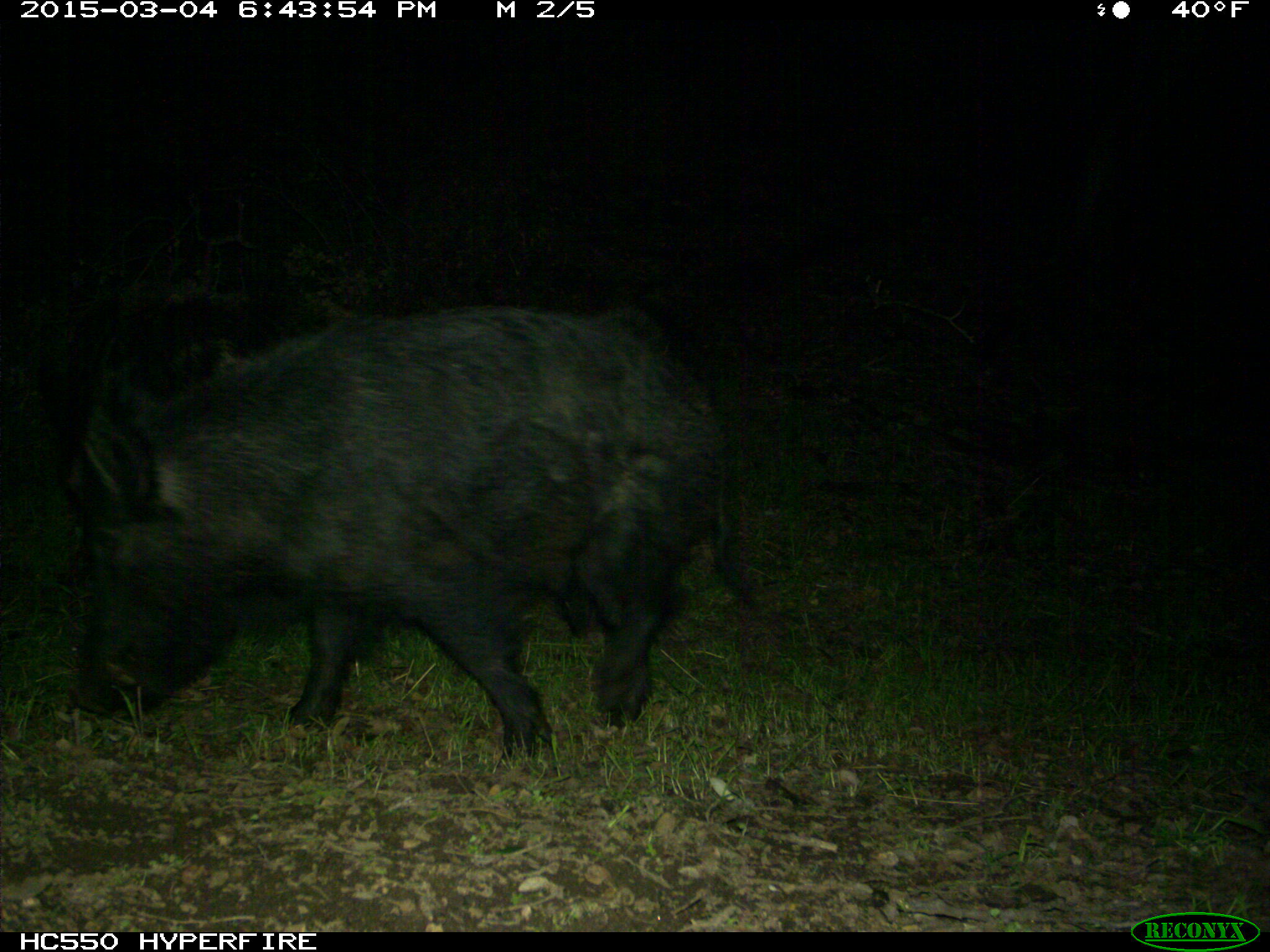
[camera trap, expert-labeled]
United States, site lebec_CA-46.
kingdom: Animalia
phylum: Chordata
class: Mammalia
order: Artiodactyla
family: Suidae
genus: Sus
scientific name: Sus scrofa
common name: wild boar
Sus scrofa (wild boar).